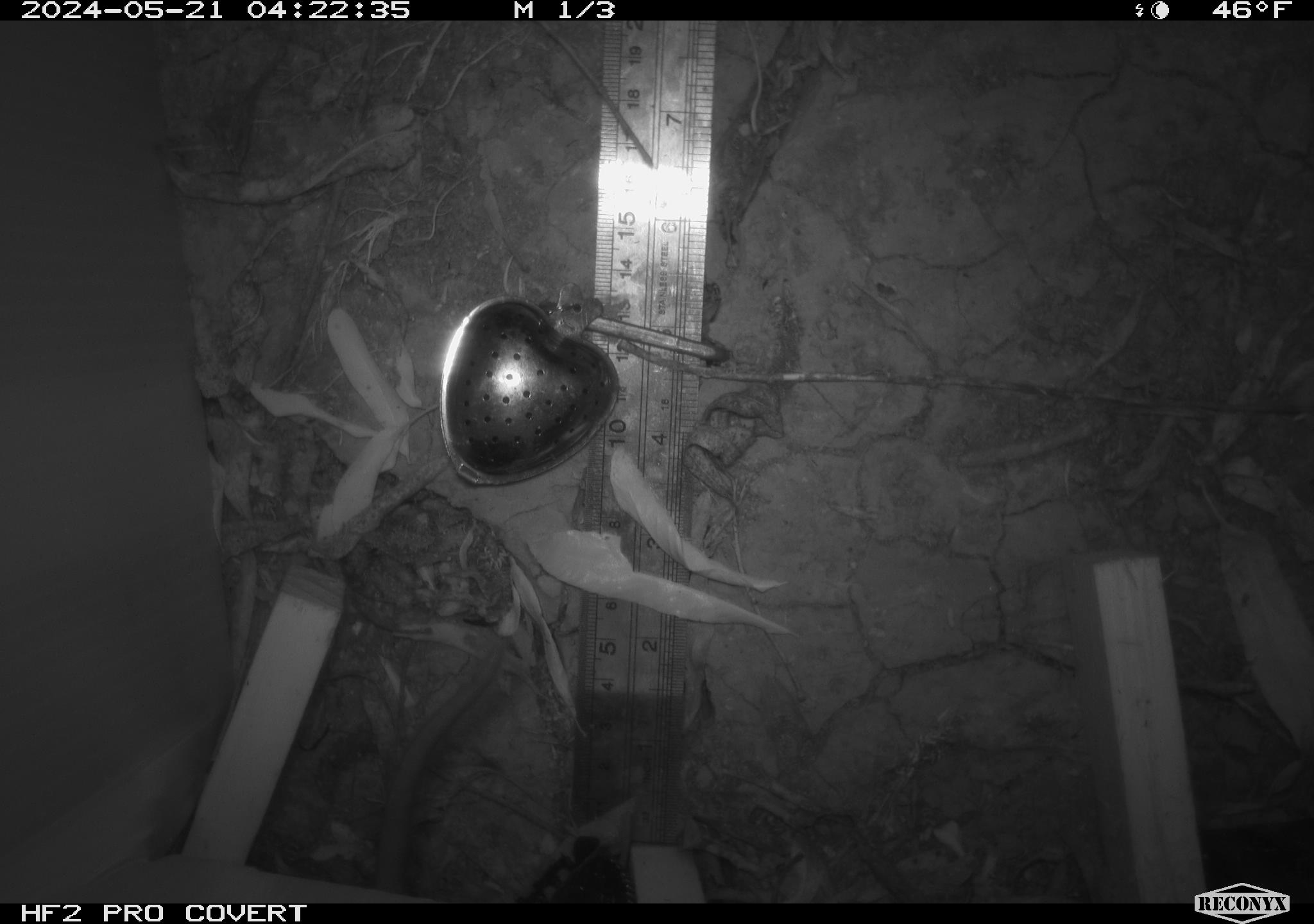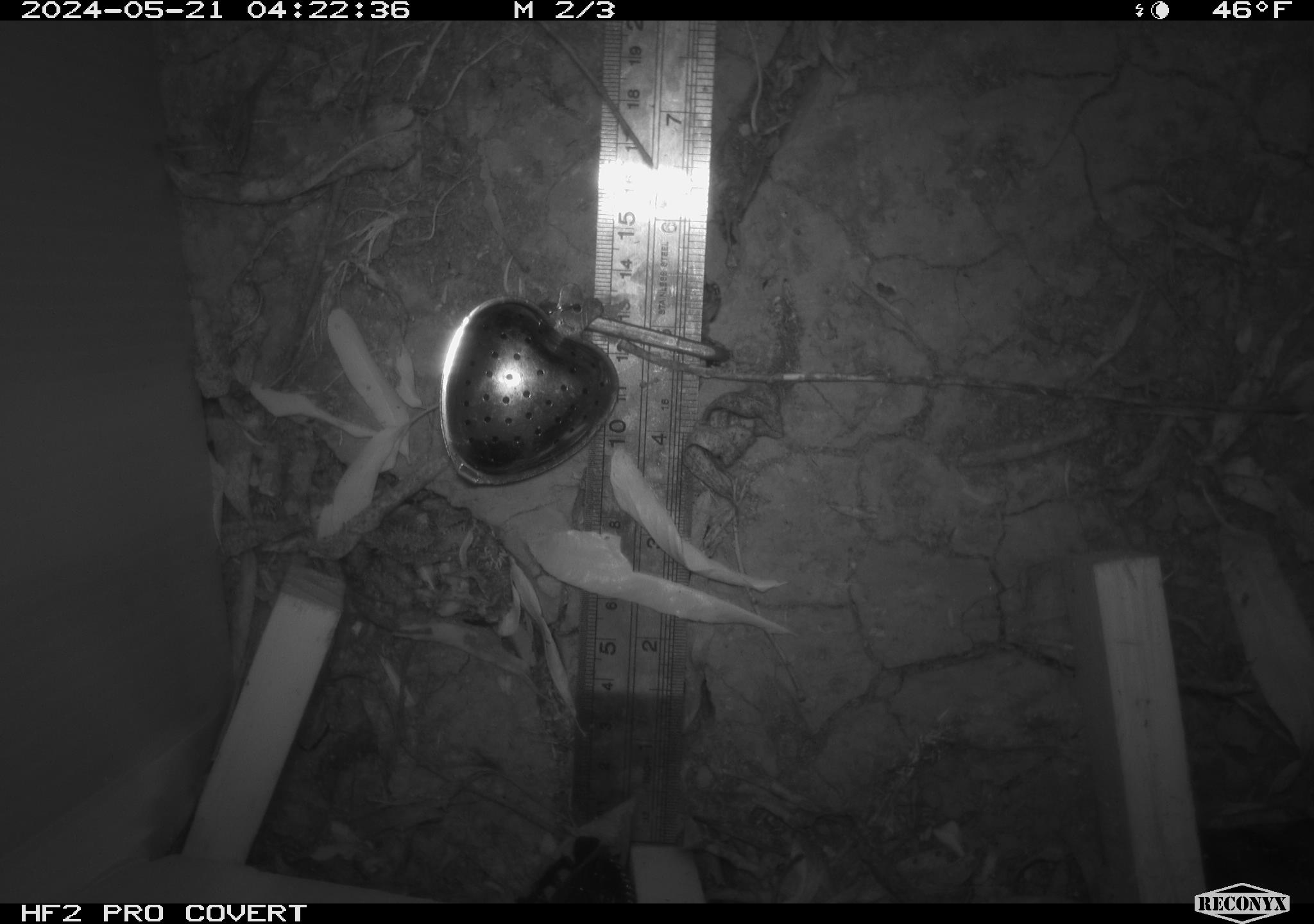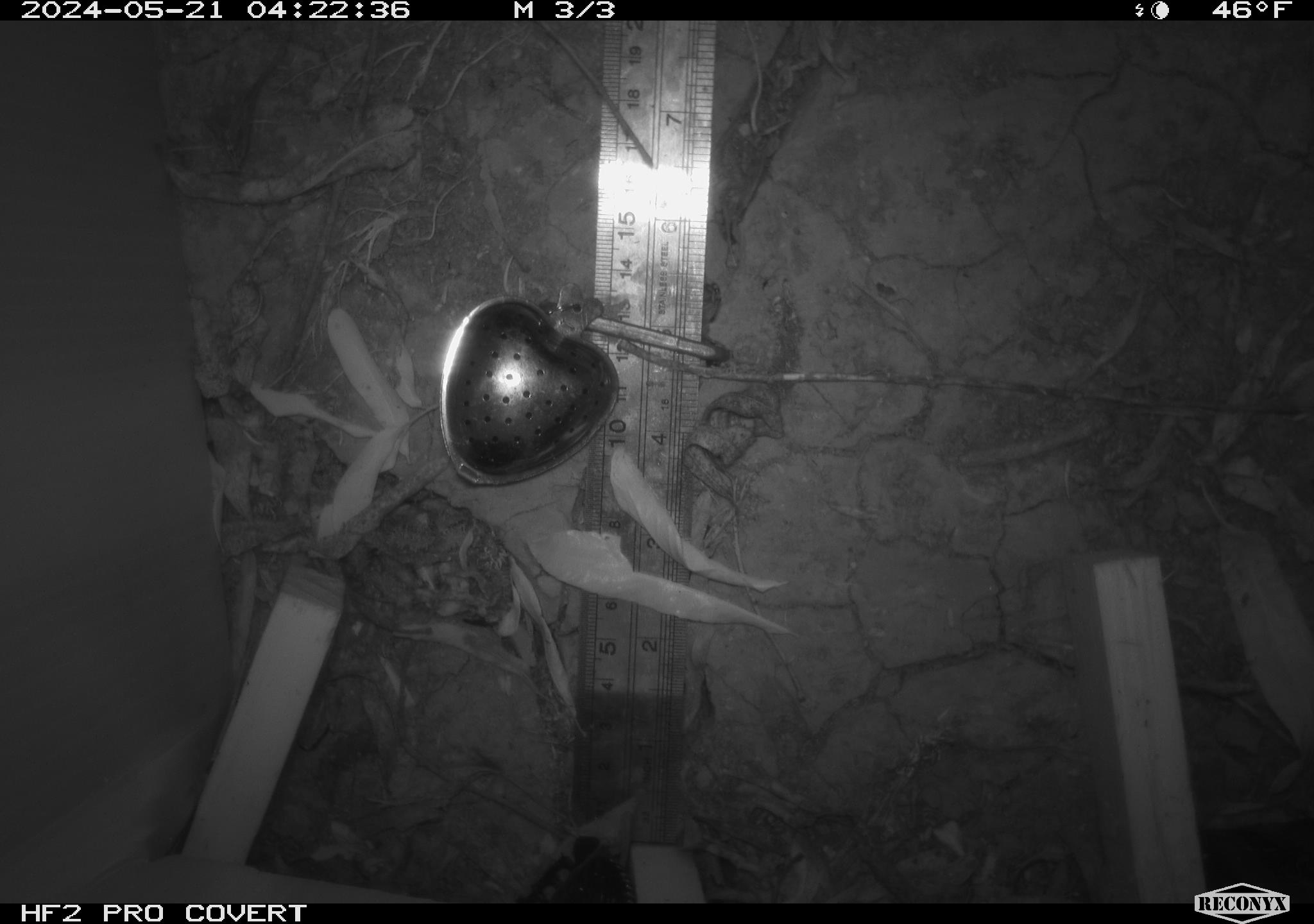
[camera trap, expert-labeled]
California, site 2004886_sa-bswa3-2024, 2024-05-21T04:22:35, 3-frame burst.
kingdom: Animalia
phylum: Chordata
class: Mammalia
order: Rodentia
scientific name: Rodentia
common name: woodrat or rat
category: woodrat or rat species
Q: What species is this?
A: Woodrat or rat species (woodrat or rat) (Rodentia).